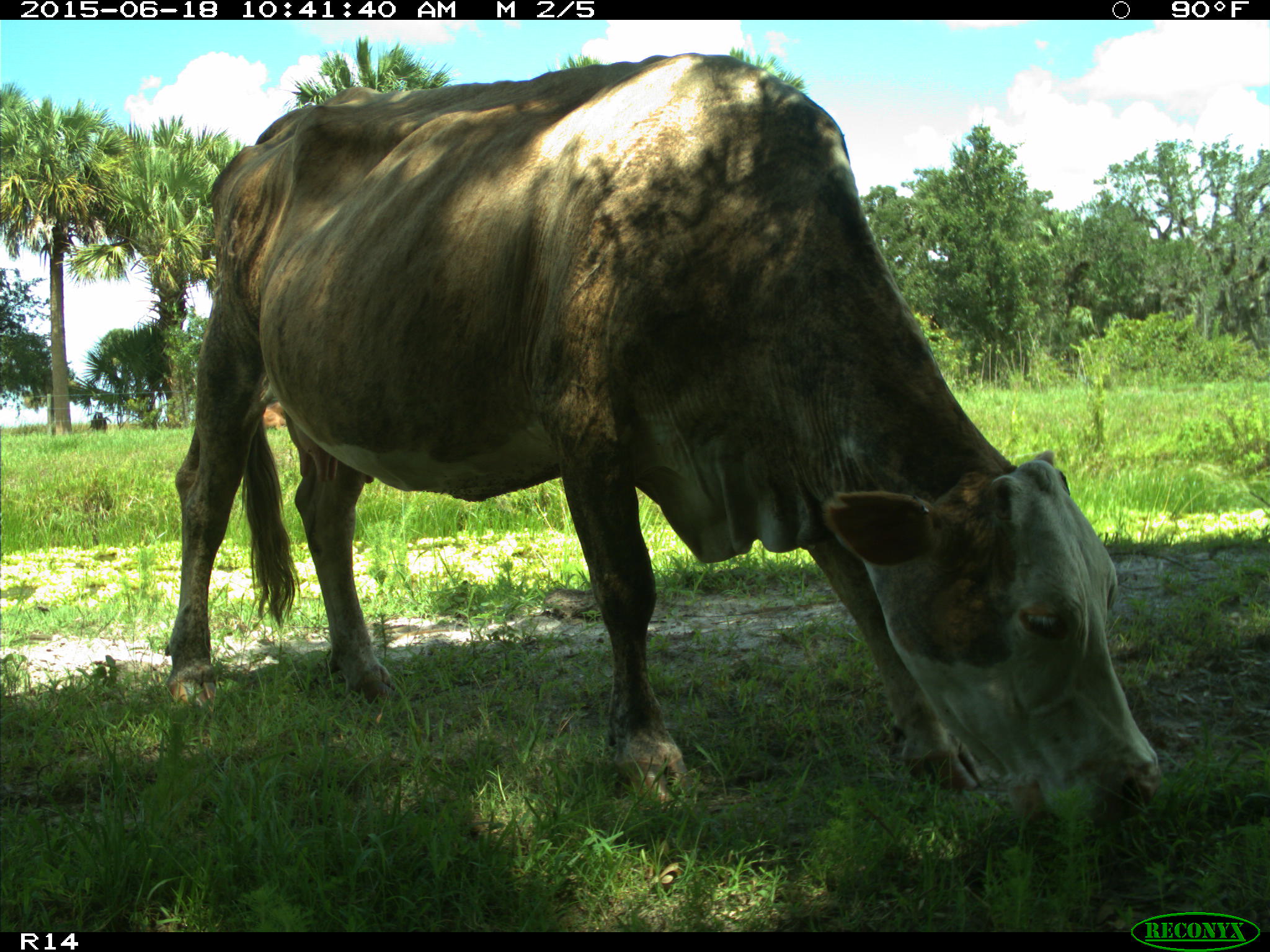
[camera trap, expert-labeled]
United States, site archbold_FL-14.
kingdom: Animalia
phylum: Chordata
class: Mammalia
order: Artiodactyla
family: Bovidae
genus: Bos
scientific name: Bos taurus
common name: domestic cow